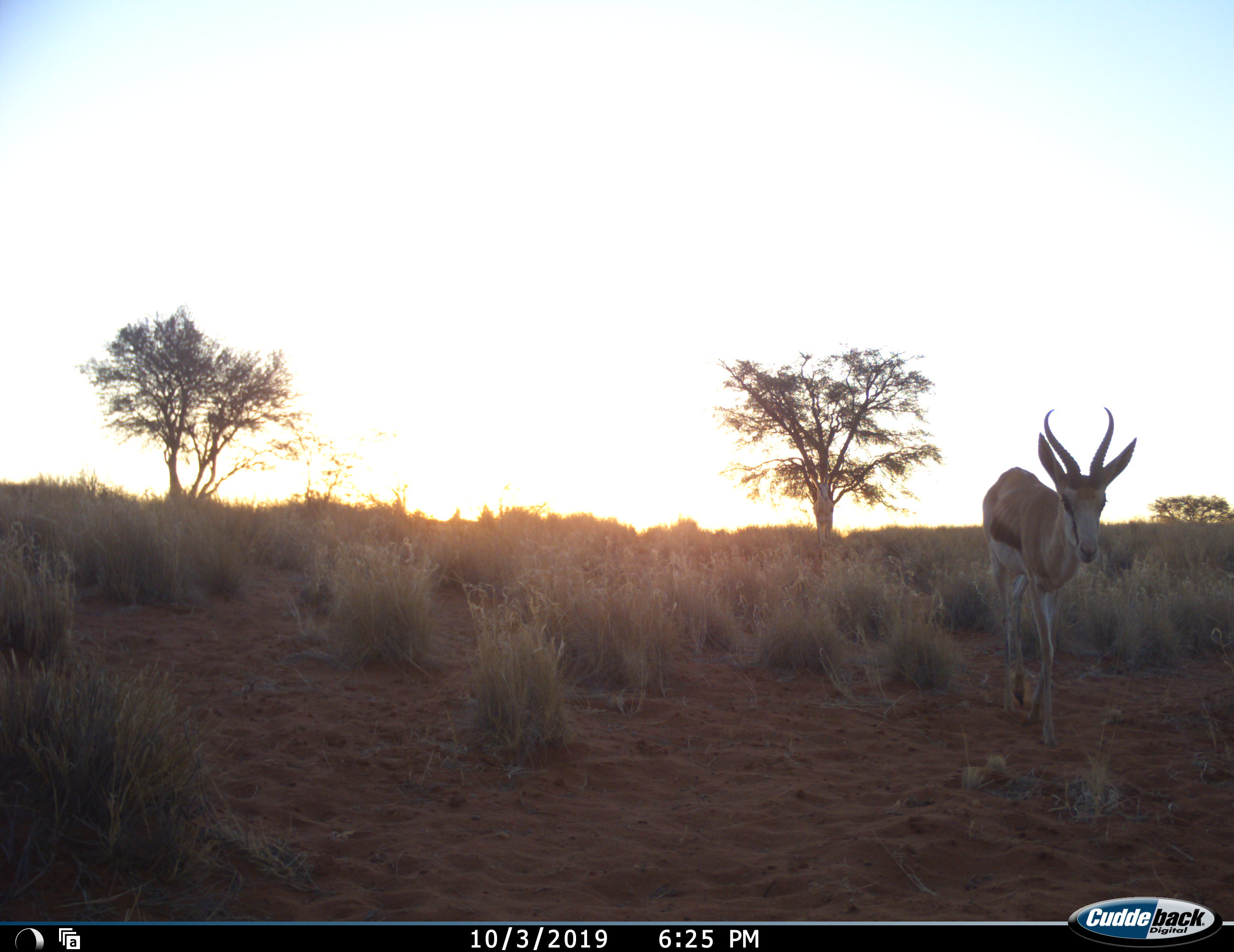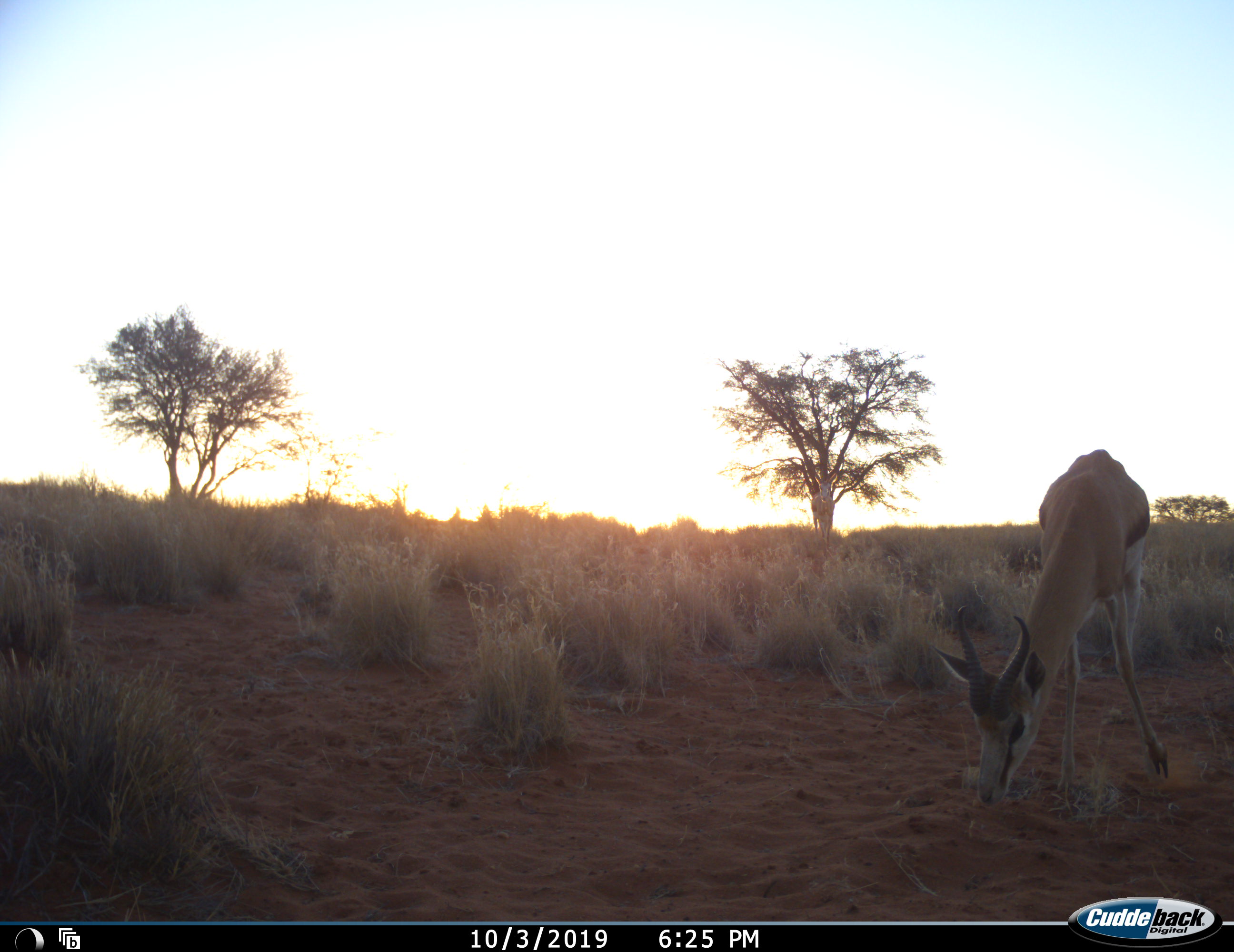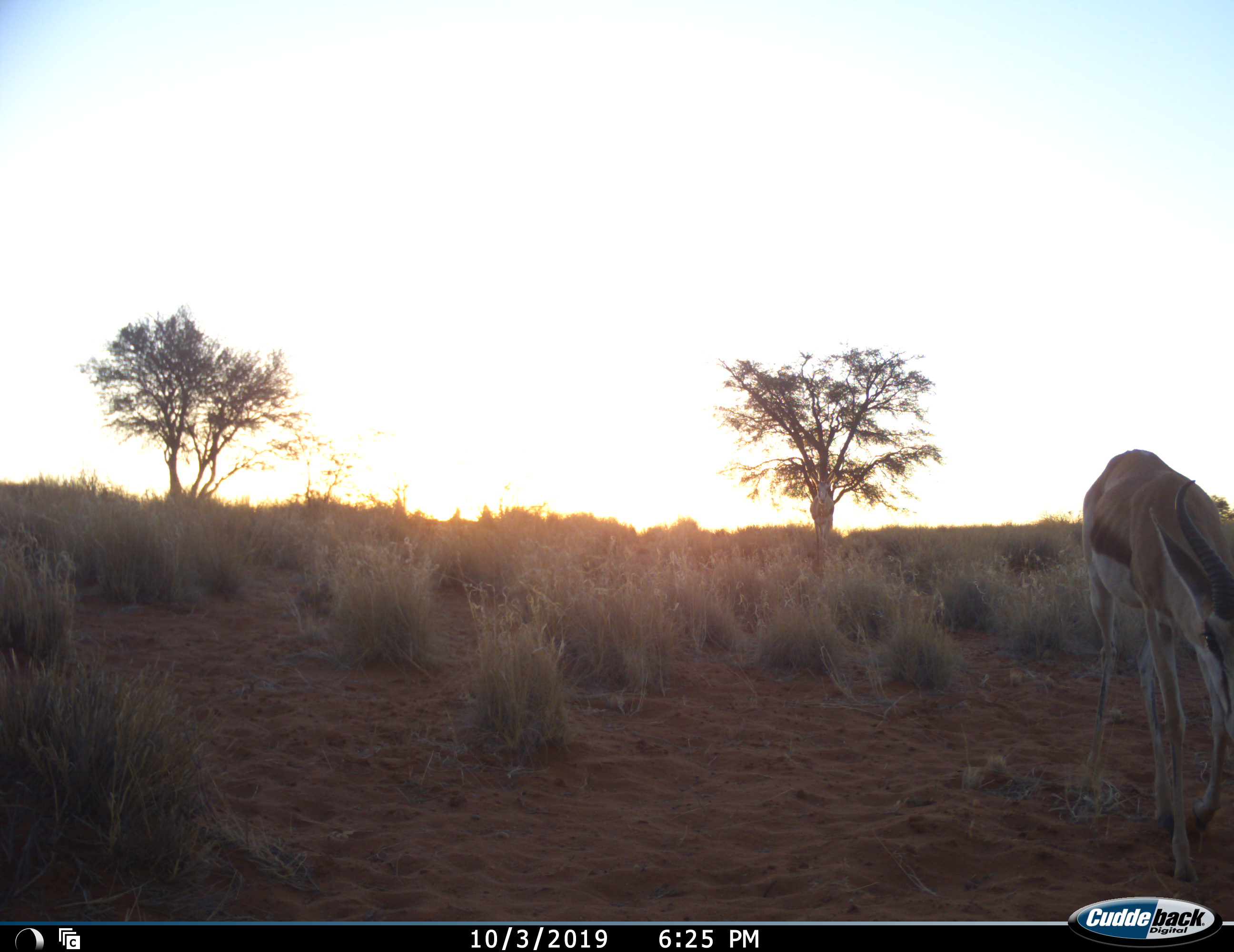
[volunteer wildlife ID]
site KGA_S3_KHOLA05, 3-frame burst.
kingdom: Animalia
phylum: Chordata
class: Mammalia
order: Artiodactyla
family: Bovidae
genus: Antidorcas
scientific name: Antidorcas marsupialis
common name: springbok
Springbok (Antidorcas marsupialis), count 1. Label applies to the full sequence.